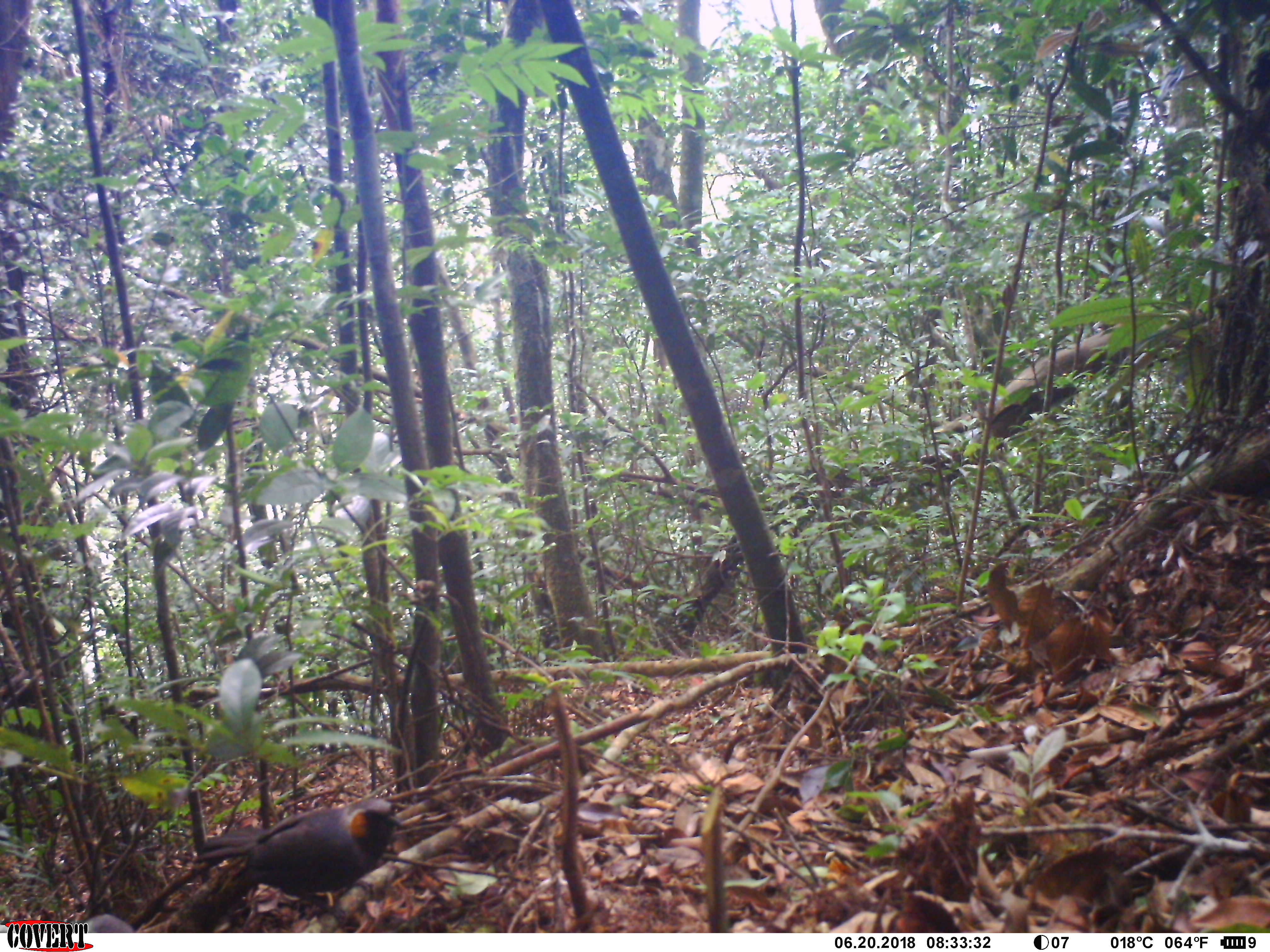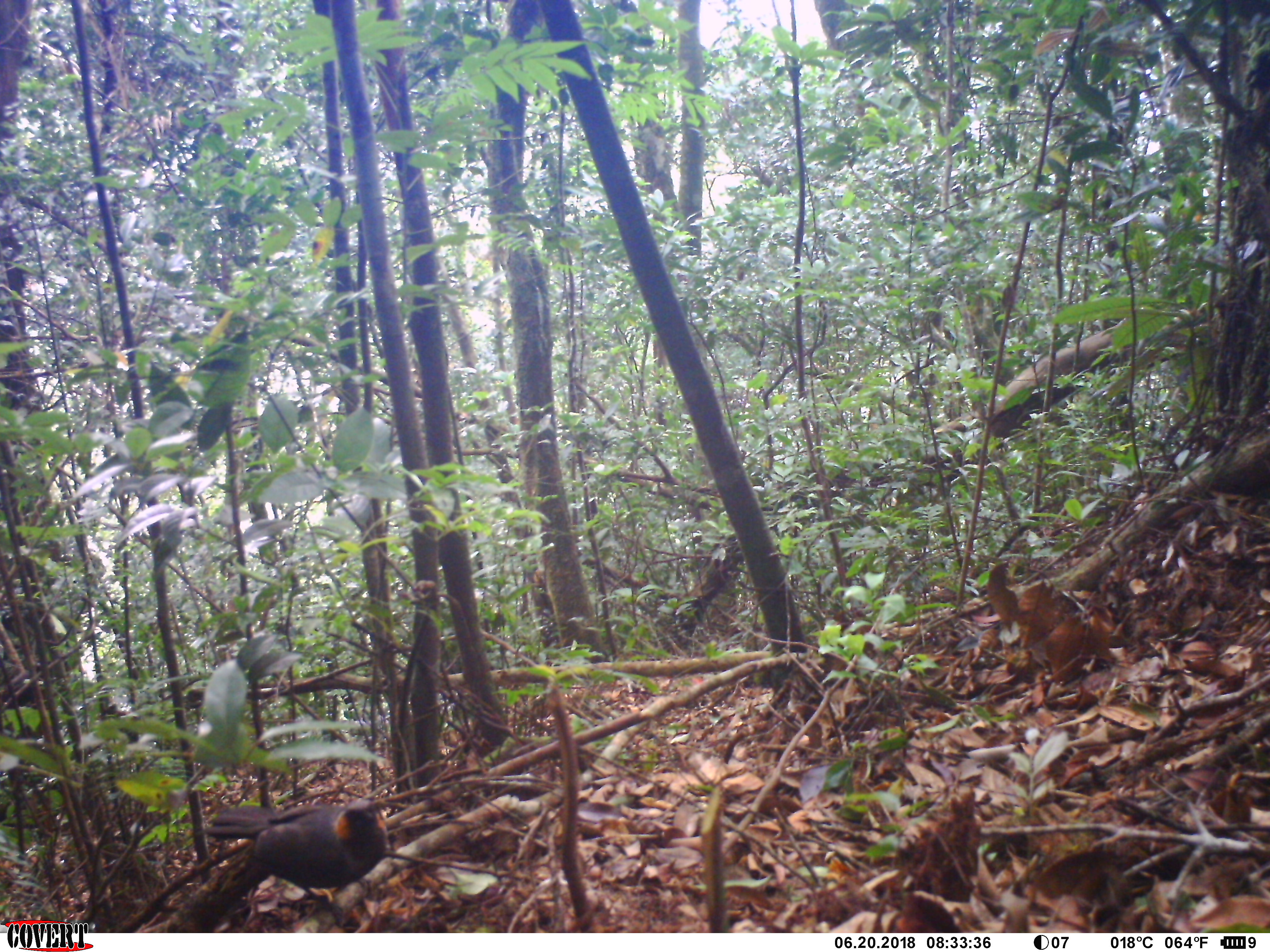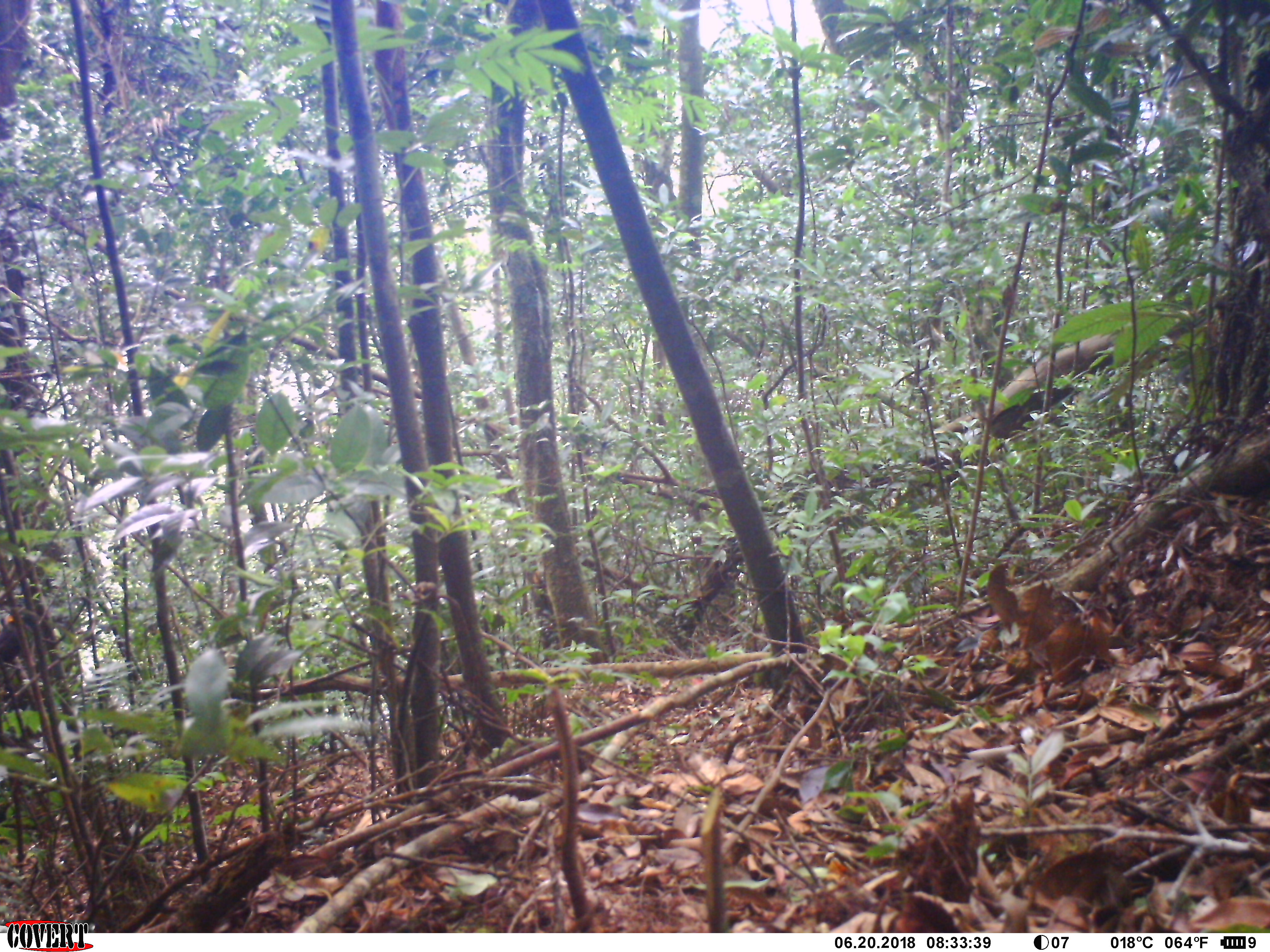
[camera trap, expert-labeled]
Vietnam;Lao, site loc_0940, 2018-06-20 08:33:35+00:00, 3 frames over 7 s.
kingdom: Animalia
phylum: Chordata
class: Aves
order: Passeriformes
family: Leiothrichidae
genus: Garrulax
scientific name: Garrulax castanotis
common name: rufous-cheeked laughingthrush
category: rufous cheeked laughingthrush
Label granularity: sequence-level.